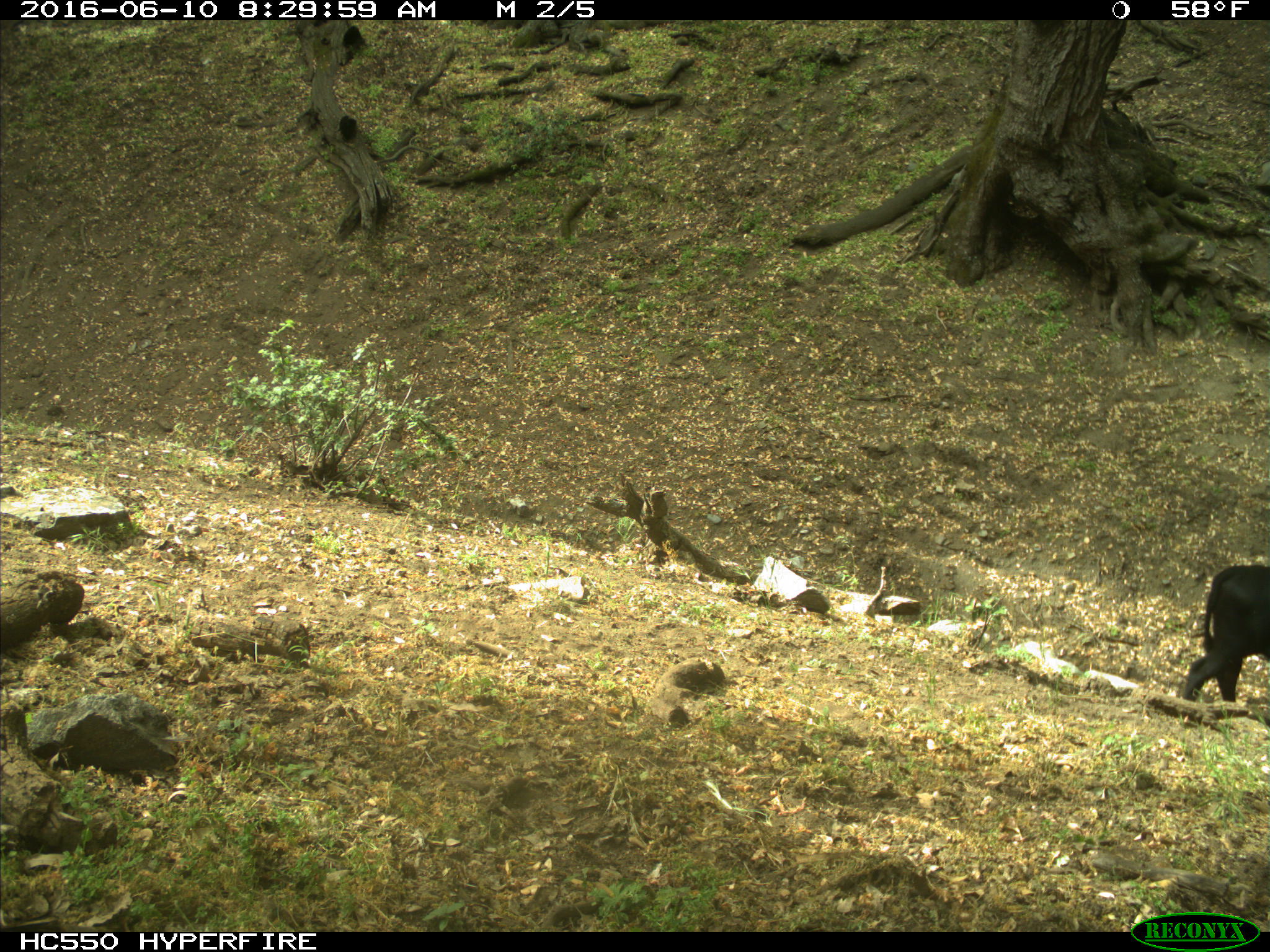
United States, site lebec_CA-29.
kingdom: Animalia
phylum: Chordata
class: Mammalia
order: Artiodactyla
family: Bovidae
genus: Bos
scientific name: Bos taurus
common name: domestic cow